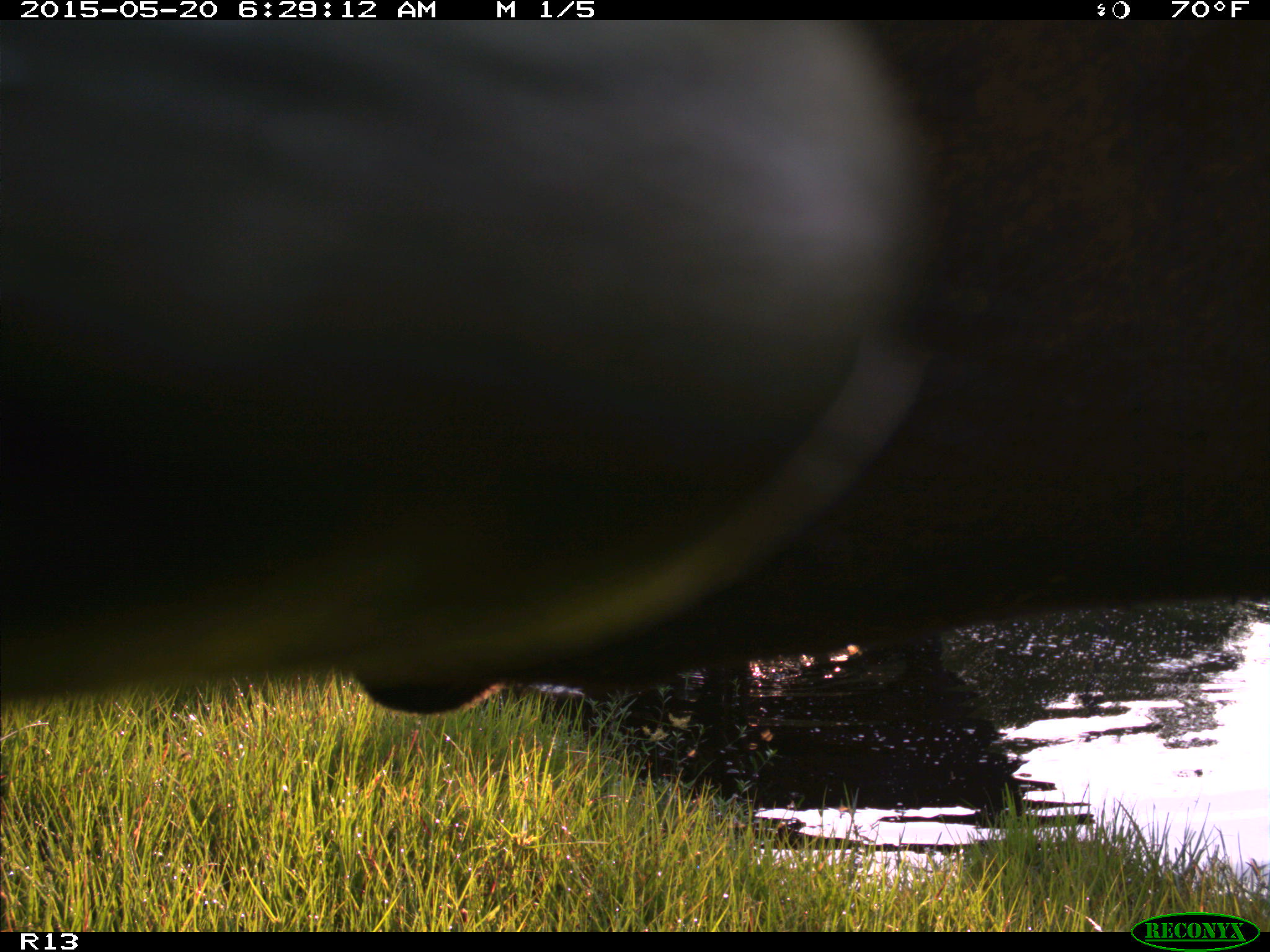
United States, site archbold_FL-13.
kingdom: Animalia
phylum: Chordata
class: Mammalia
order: Artiodactyla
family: Bovidae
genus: Bos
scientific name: Bos taurus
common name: domestic cow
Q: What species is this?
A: Bos taurus (domestic cow).